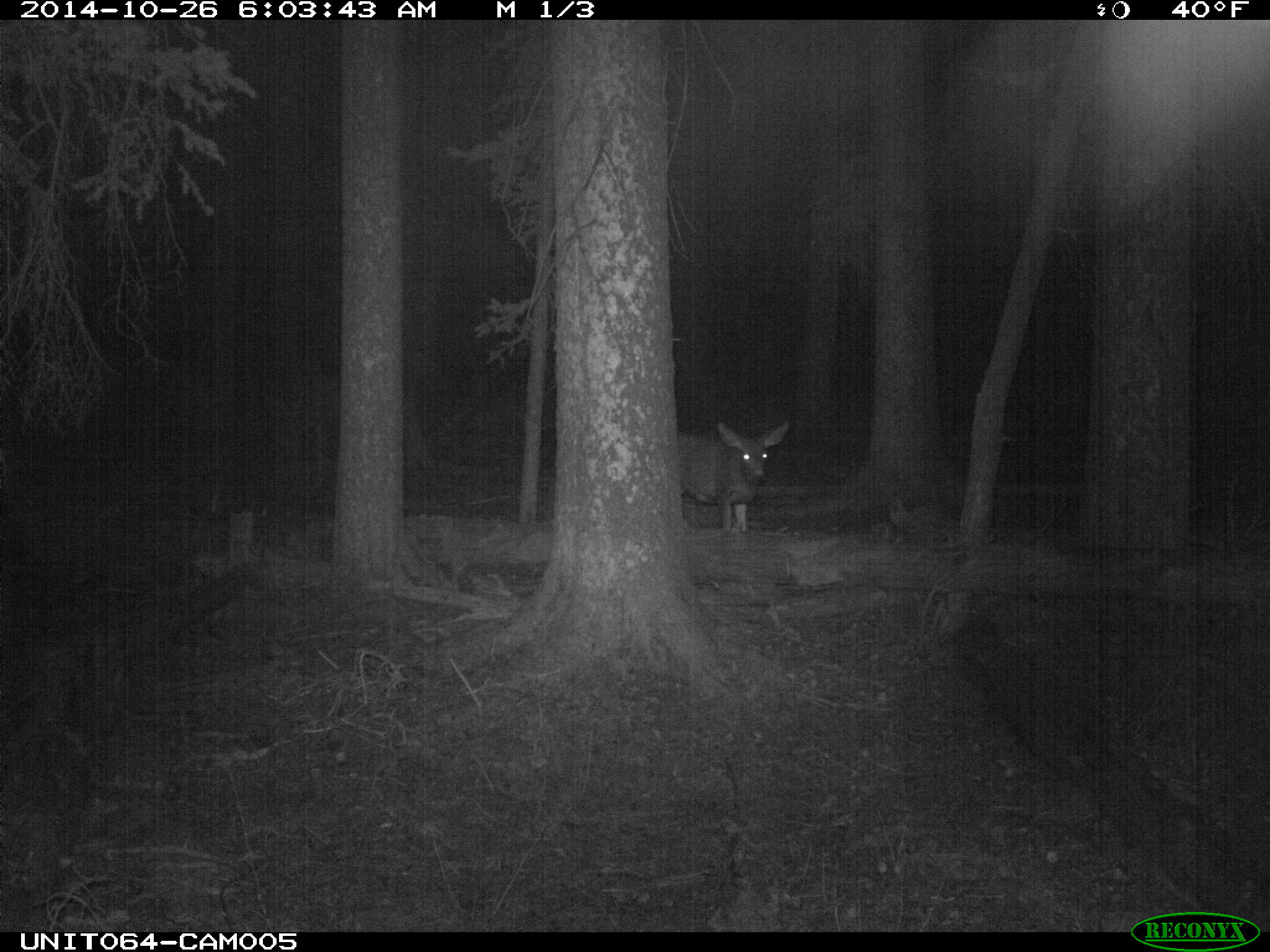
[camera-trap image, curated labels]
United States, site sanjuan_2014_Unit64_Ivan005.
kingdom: Animalia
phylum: Chordata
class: Mammalia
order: Artiodactyla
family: Cervidae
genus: Odocoileus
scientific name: Odocoileus hemionus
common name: mule deer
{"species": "Odocoileus hemionus (mule deer)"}